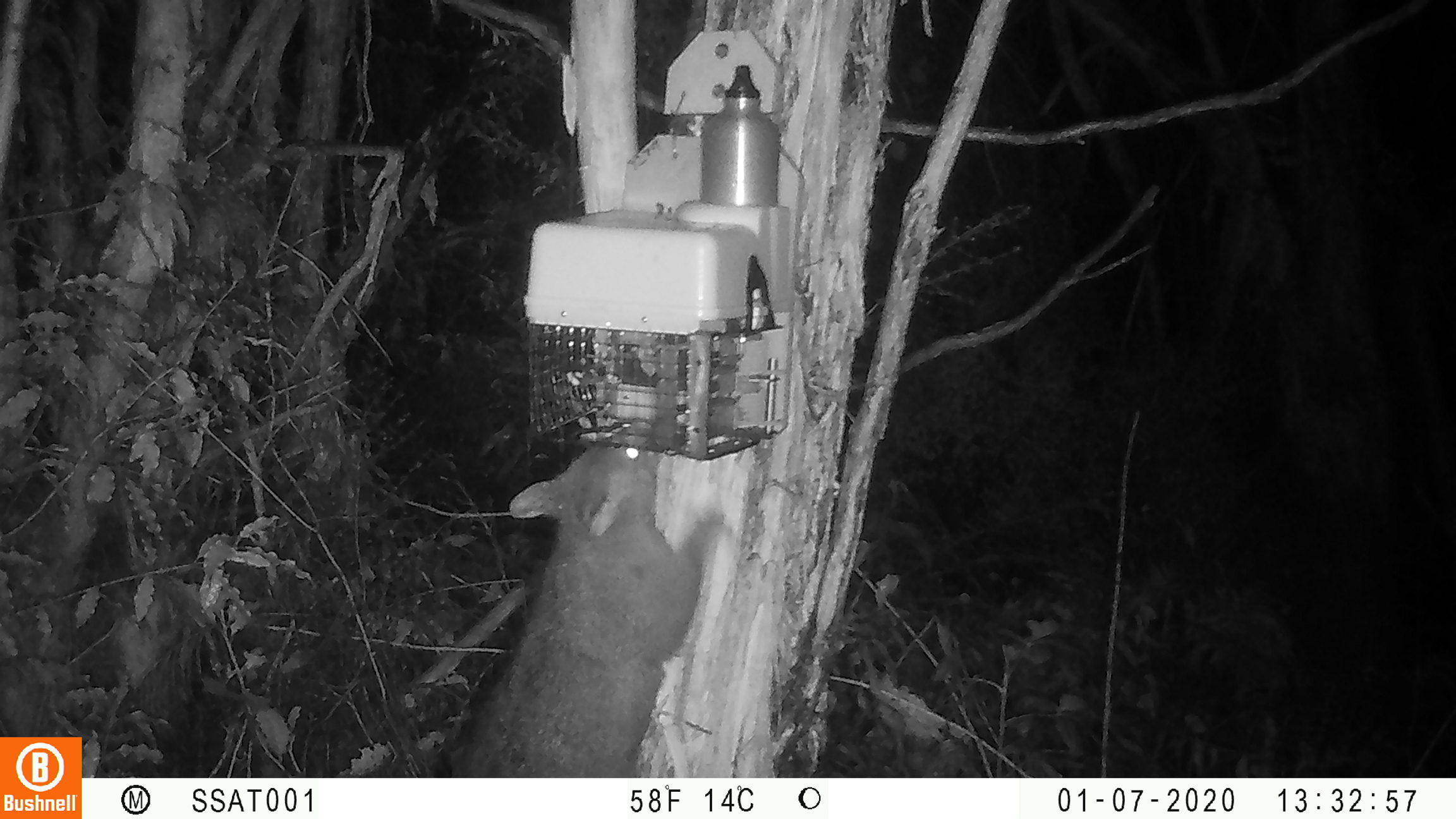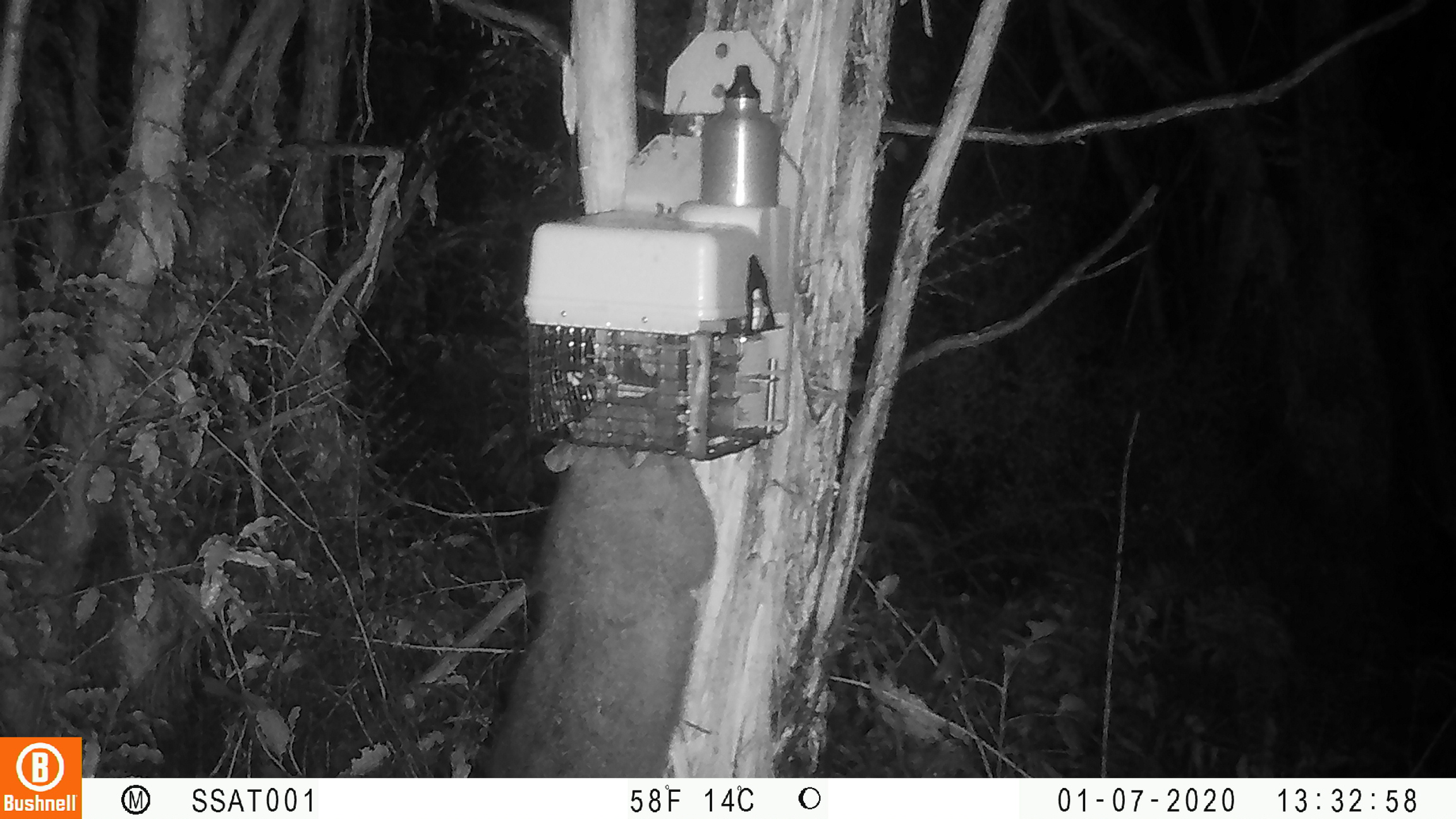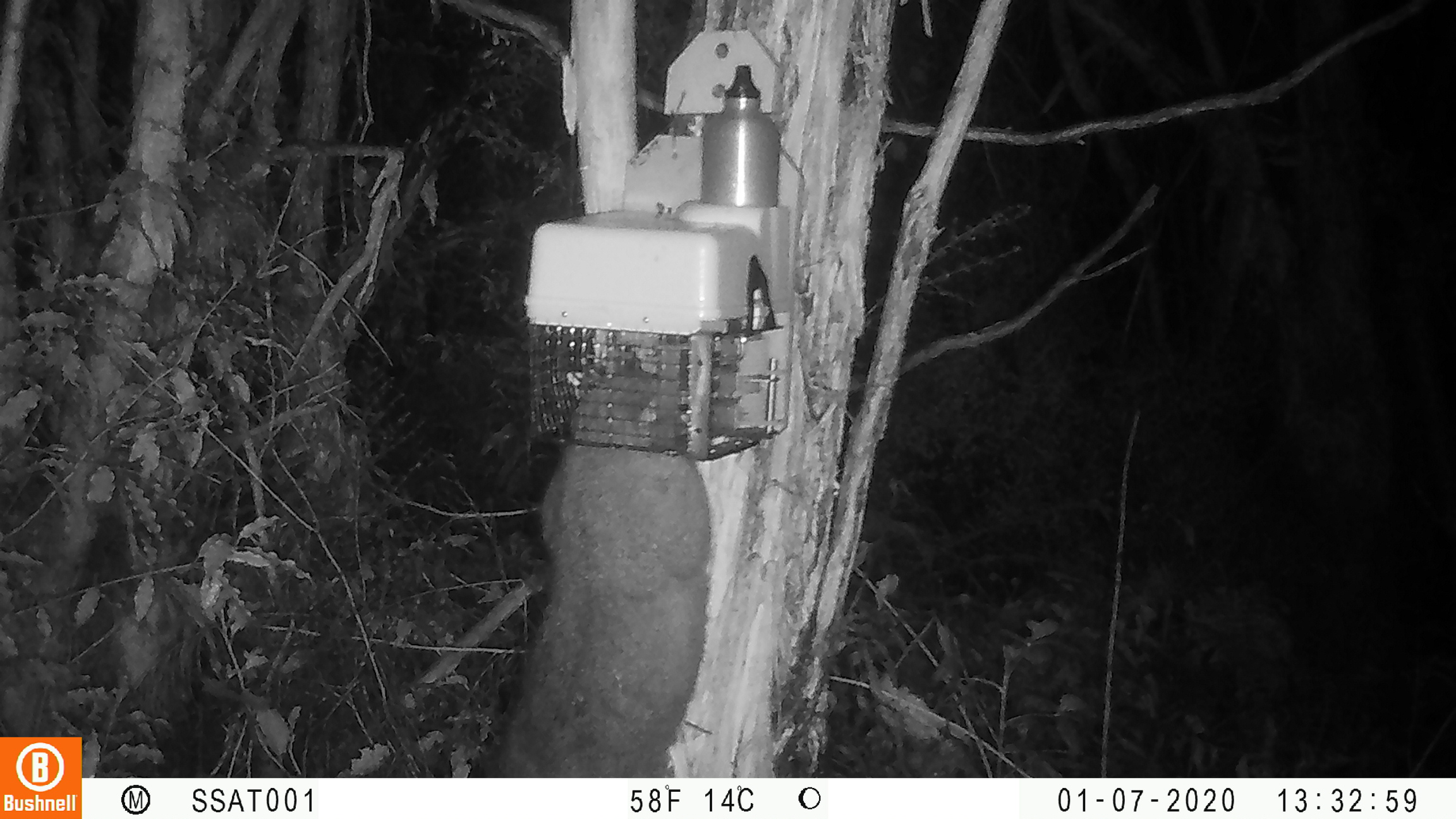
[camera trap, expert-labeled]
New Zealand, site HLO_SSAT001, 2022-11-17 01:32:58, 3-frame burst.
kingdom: Animalia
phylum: Chordata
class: Mammalia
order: Diprotodontia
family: Phalangeridae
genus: Trichosurus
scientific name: Trichosurus vulpecula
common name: common brushtail possum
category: possum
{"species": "possum (common brushtail possum) (Trichosurus vulpecula)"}